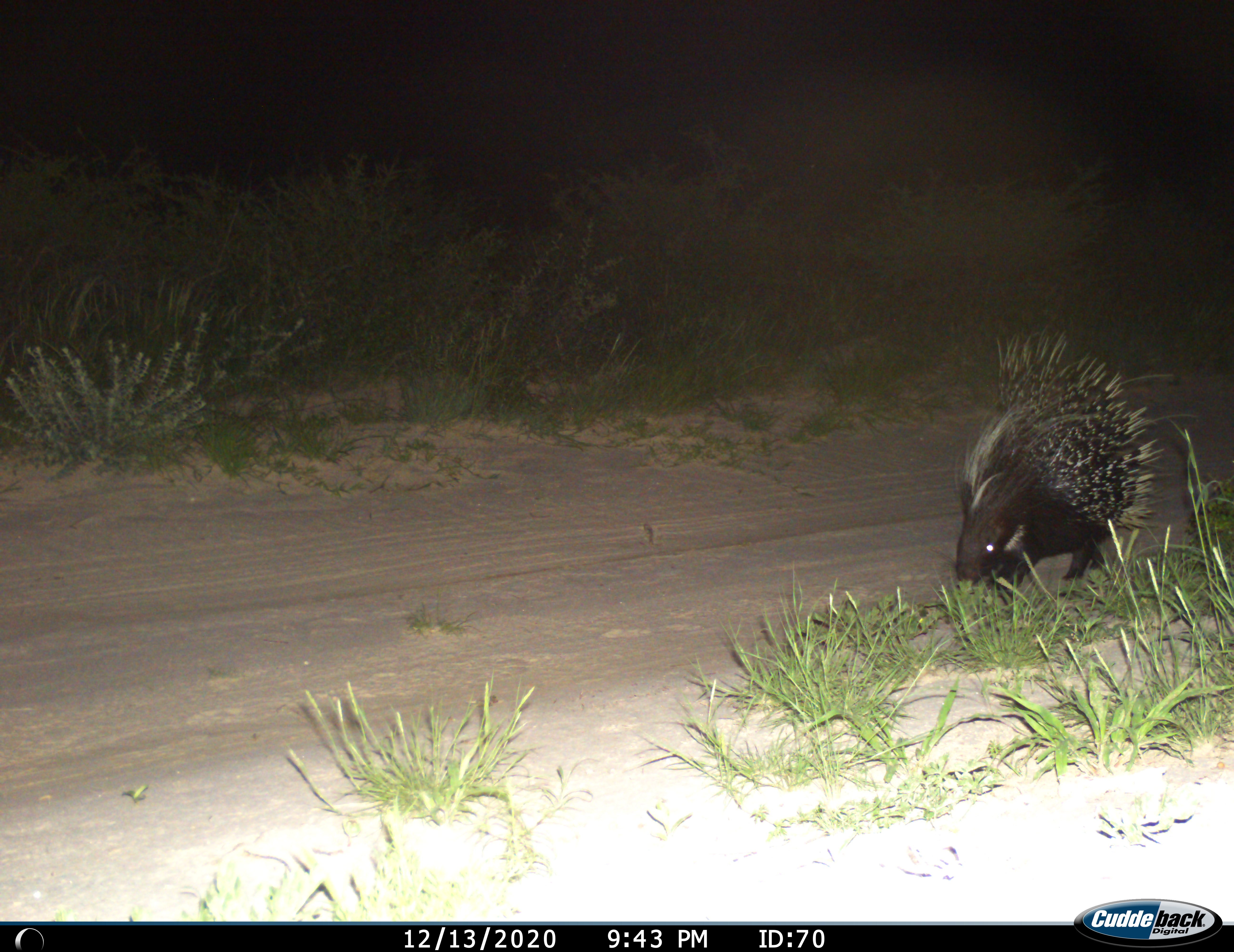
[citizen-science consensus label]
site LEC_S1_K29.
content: unidentified animal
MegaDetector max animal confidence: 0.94